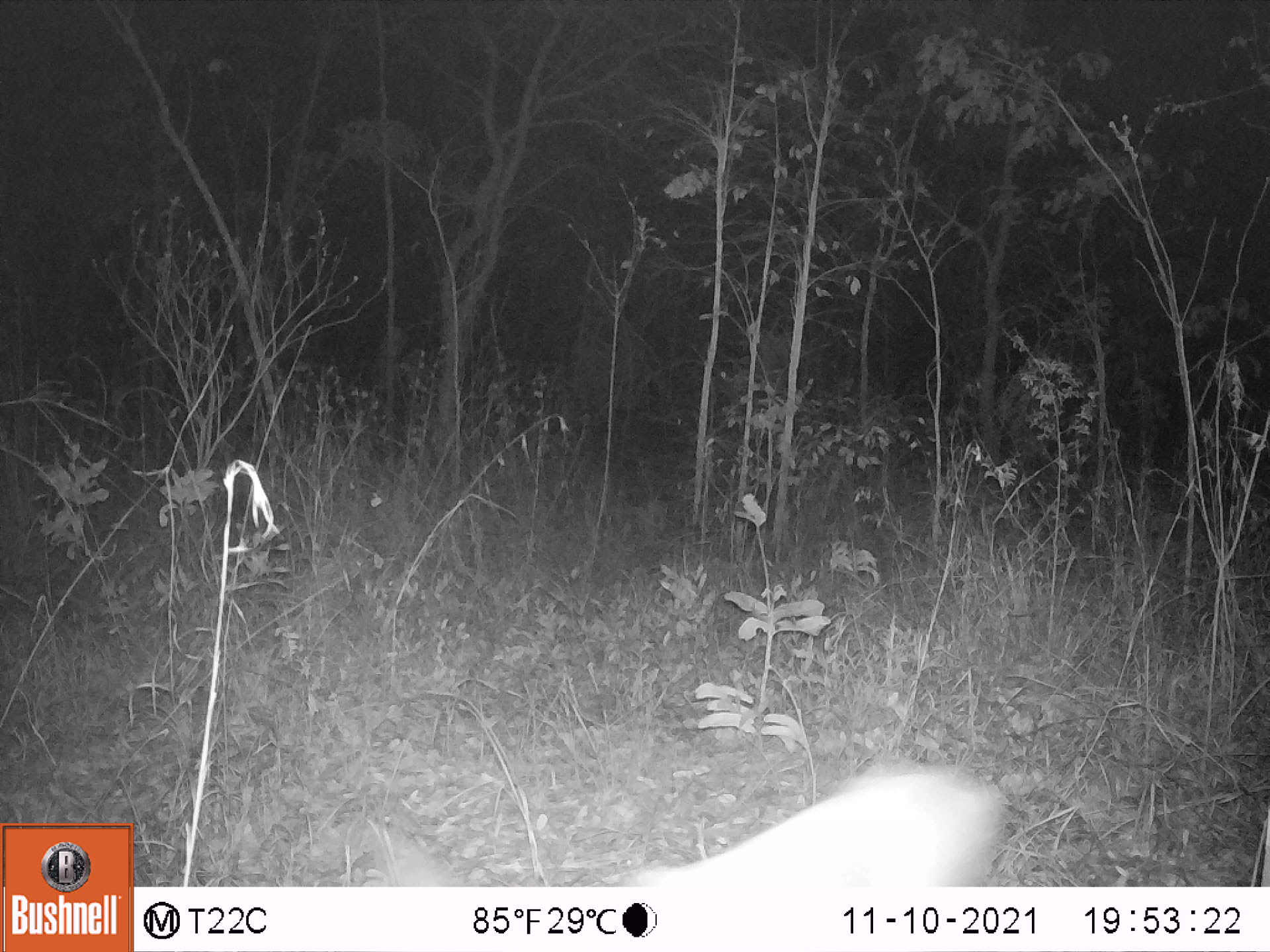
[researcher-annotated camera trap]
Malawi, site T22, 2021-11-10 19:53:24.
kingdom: Animalia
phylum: Chordata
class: Mammalia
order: Artiodactyla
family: Bovidae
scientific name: Antilopinae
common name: small antelope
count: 1